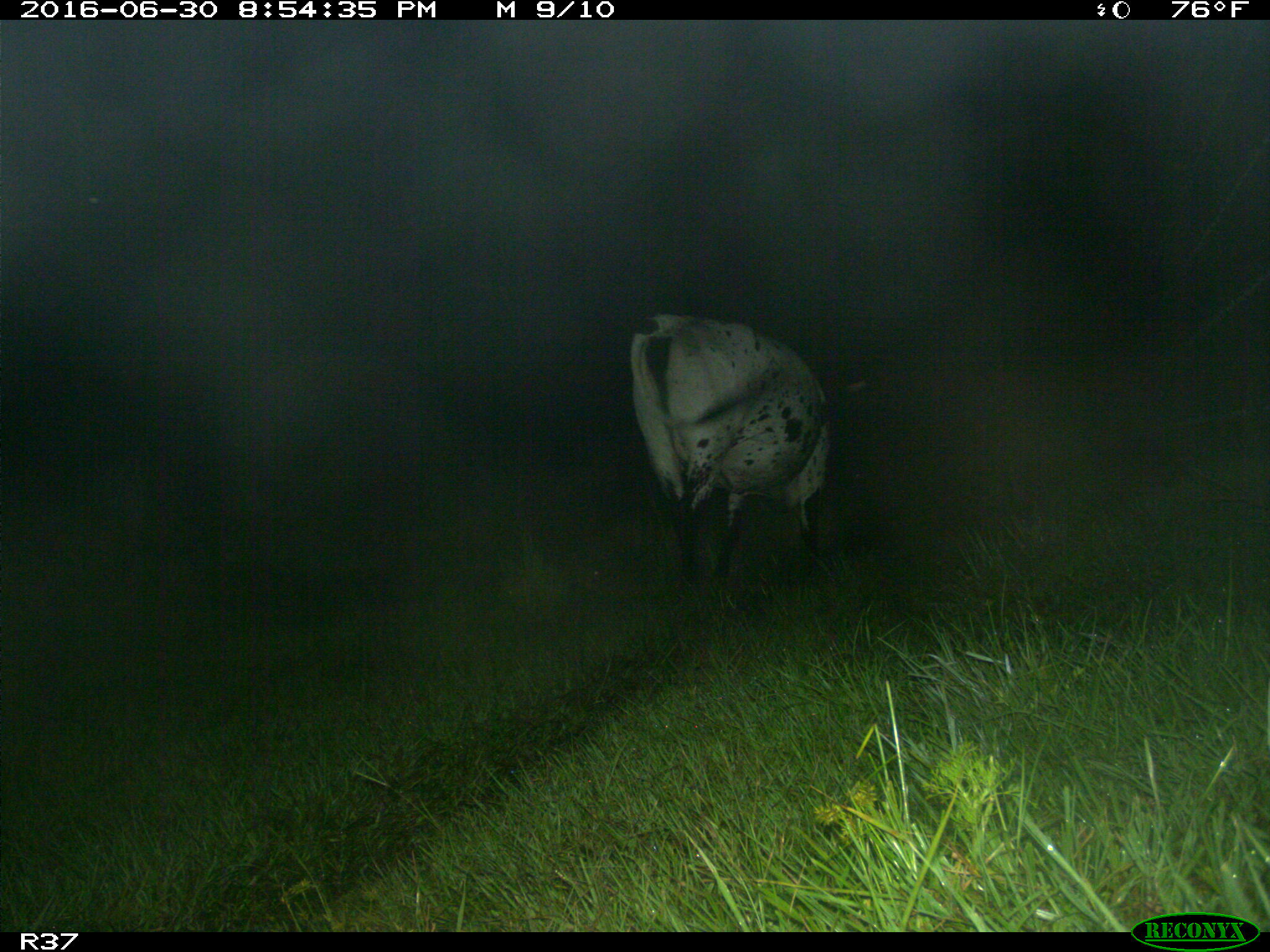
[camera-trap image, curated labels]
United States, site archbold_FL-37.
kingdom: Animalia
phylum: Chordata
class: Mammalia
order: Artiodactyla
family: Bovidae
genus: Bos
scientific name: Bos taurus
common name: domestic cow